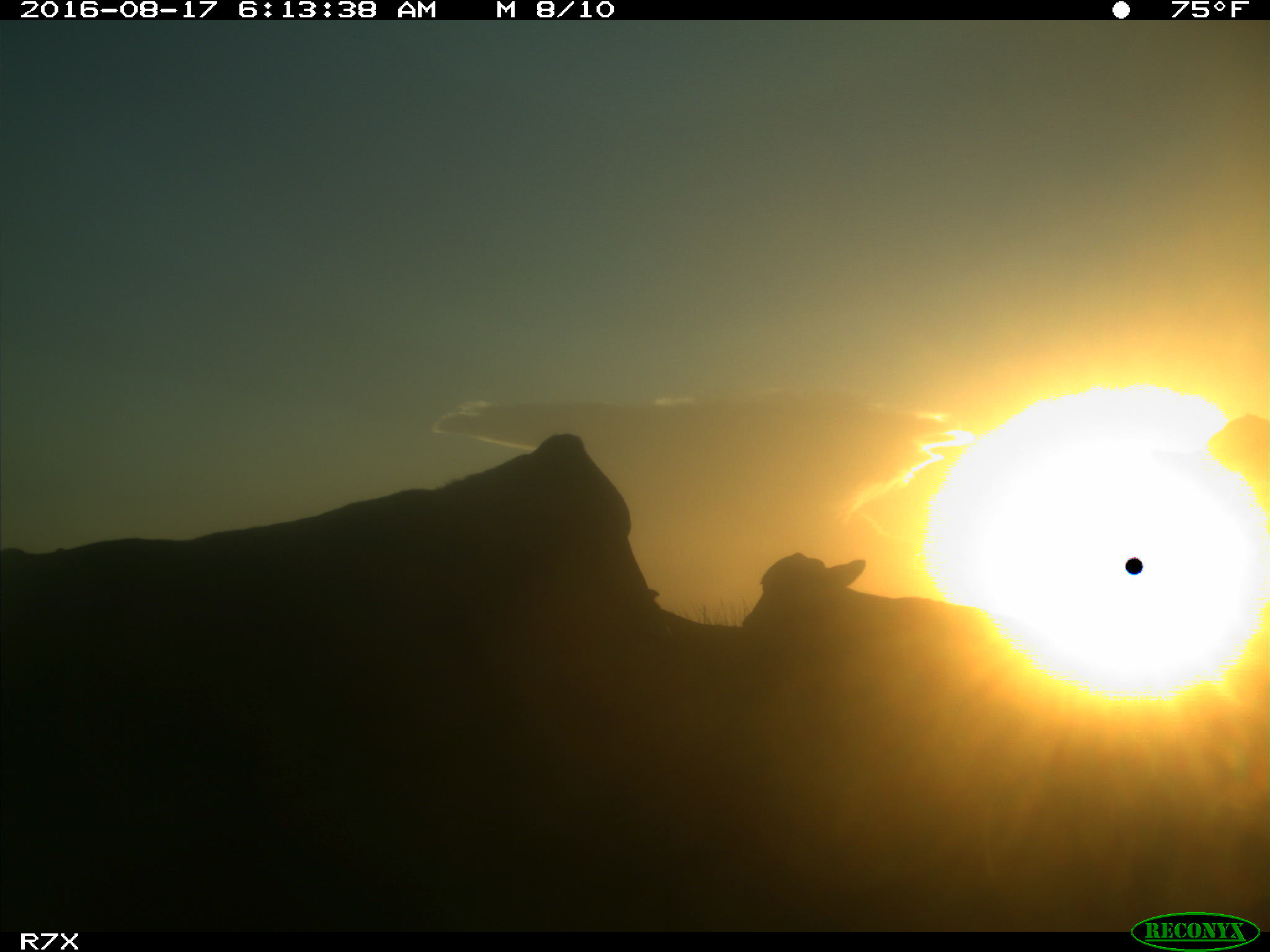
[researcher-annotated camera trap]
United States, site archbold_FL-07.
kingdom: Animalia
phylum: Chordata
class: Mammalia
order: Artiodactyla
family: Bovidae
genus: Bos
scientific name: Bos taurus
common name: domestic cow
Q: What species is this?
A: Bos taurus (domestic cow).